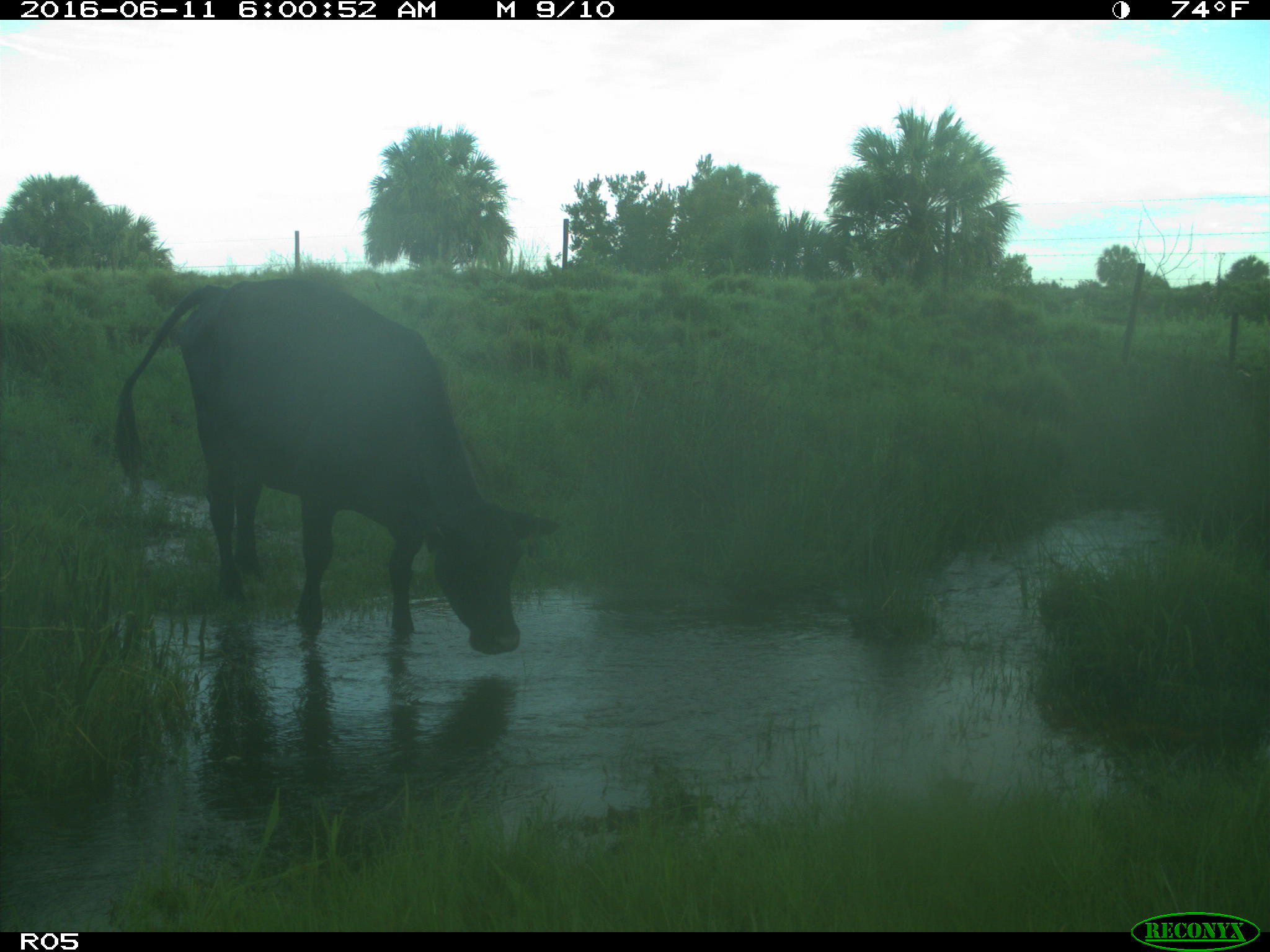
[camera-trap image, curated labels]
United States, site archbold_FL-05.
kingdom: Animalia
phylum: Chordata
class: Mammalia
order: Artiodactyla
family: Bovidae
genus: Bos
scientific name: Bos taurus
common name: domestic cow